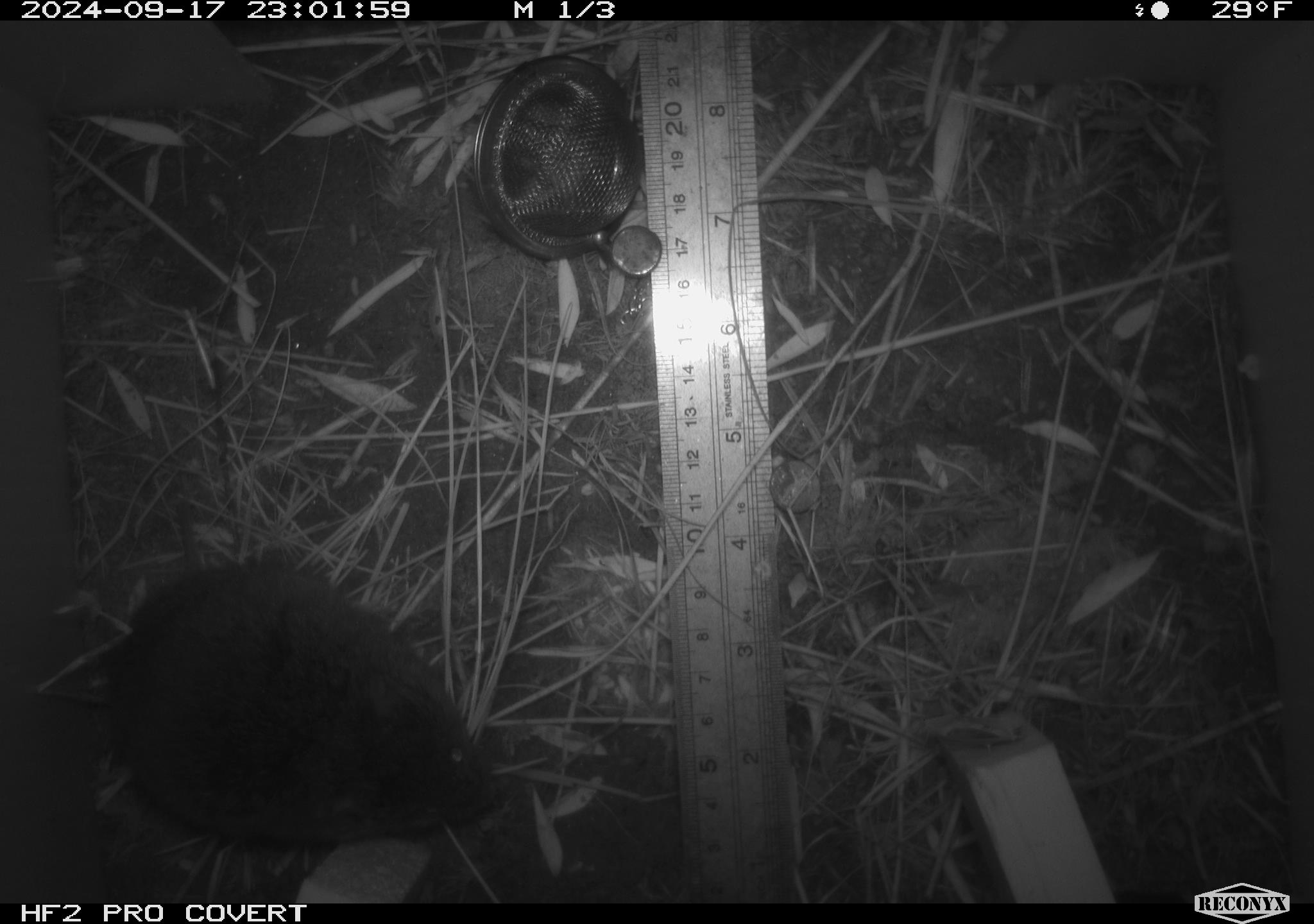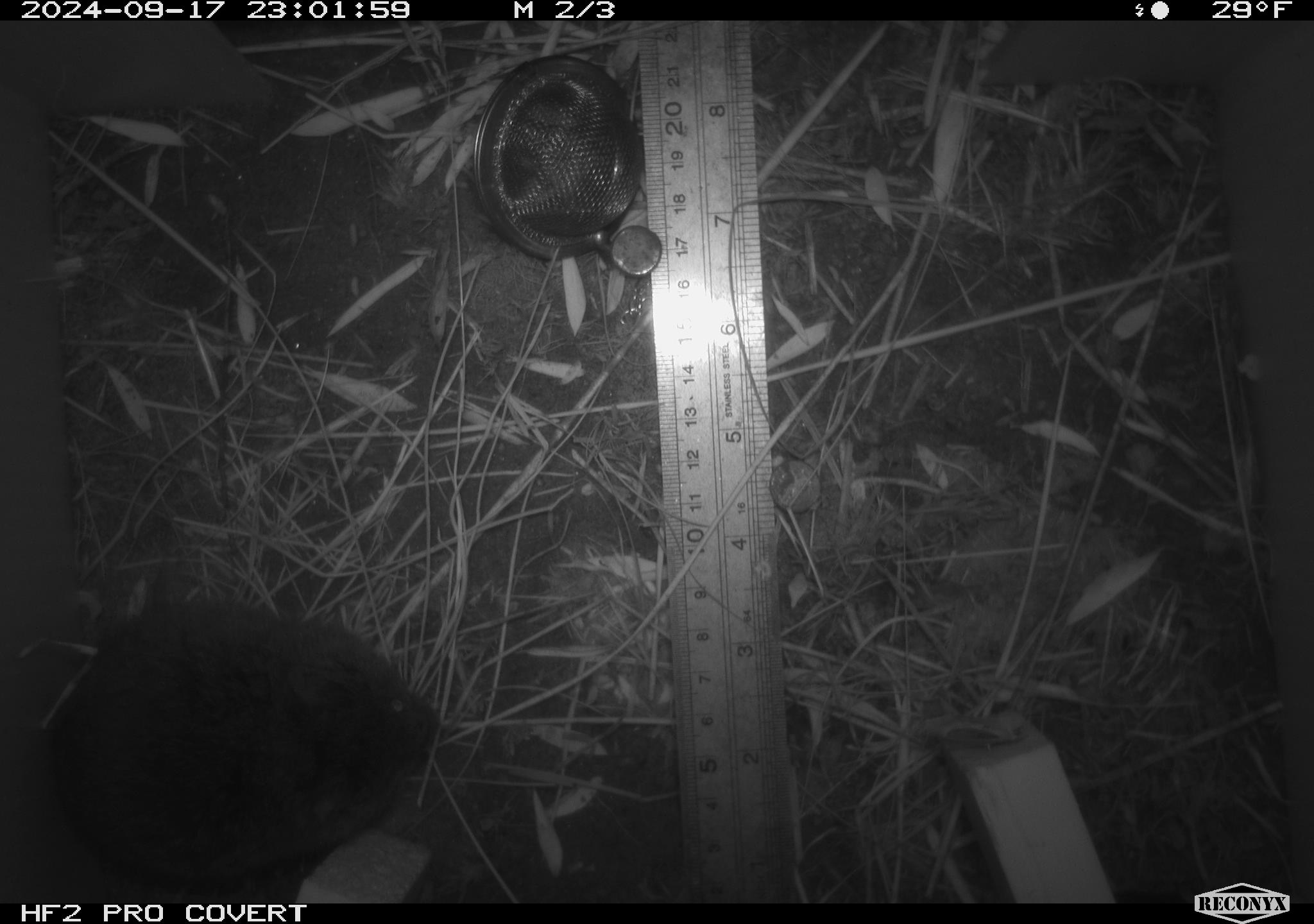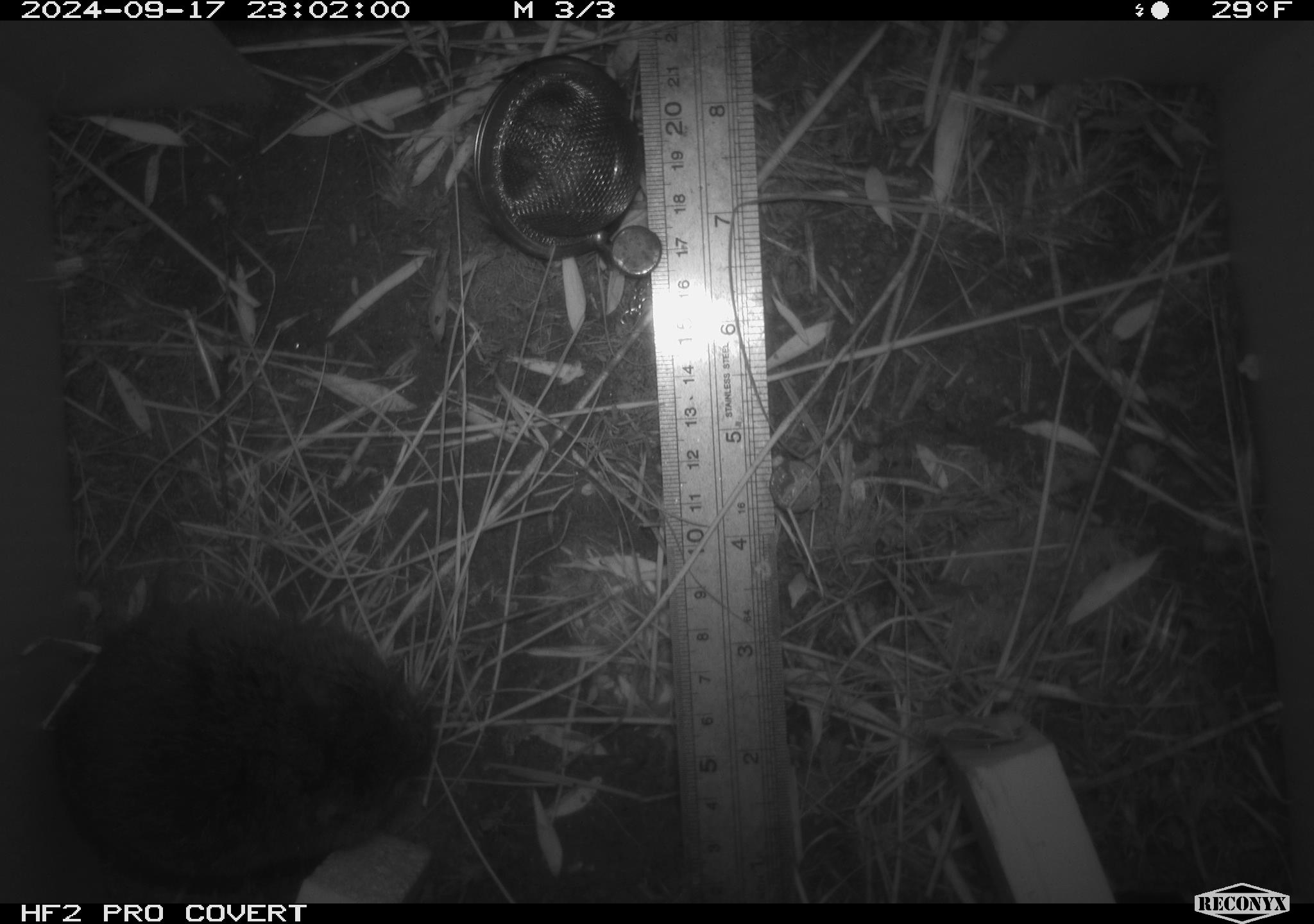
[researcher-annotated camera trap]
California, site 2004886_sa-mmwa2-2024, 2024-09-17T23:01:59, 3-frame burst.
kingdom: Animalia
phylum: Chordata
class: Mammalia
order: Rodentia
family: Cricetidae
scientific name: Arvicolinae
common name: voles, lemmings, and muskrats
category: arvicolinae subfamily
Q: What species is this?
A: Arvicolinae subfamily (voles, lemmings, and muskrats) (Arvicolinae).